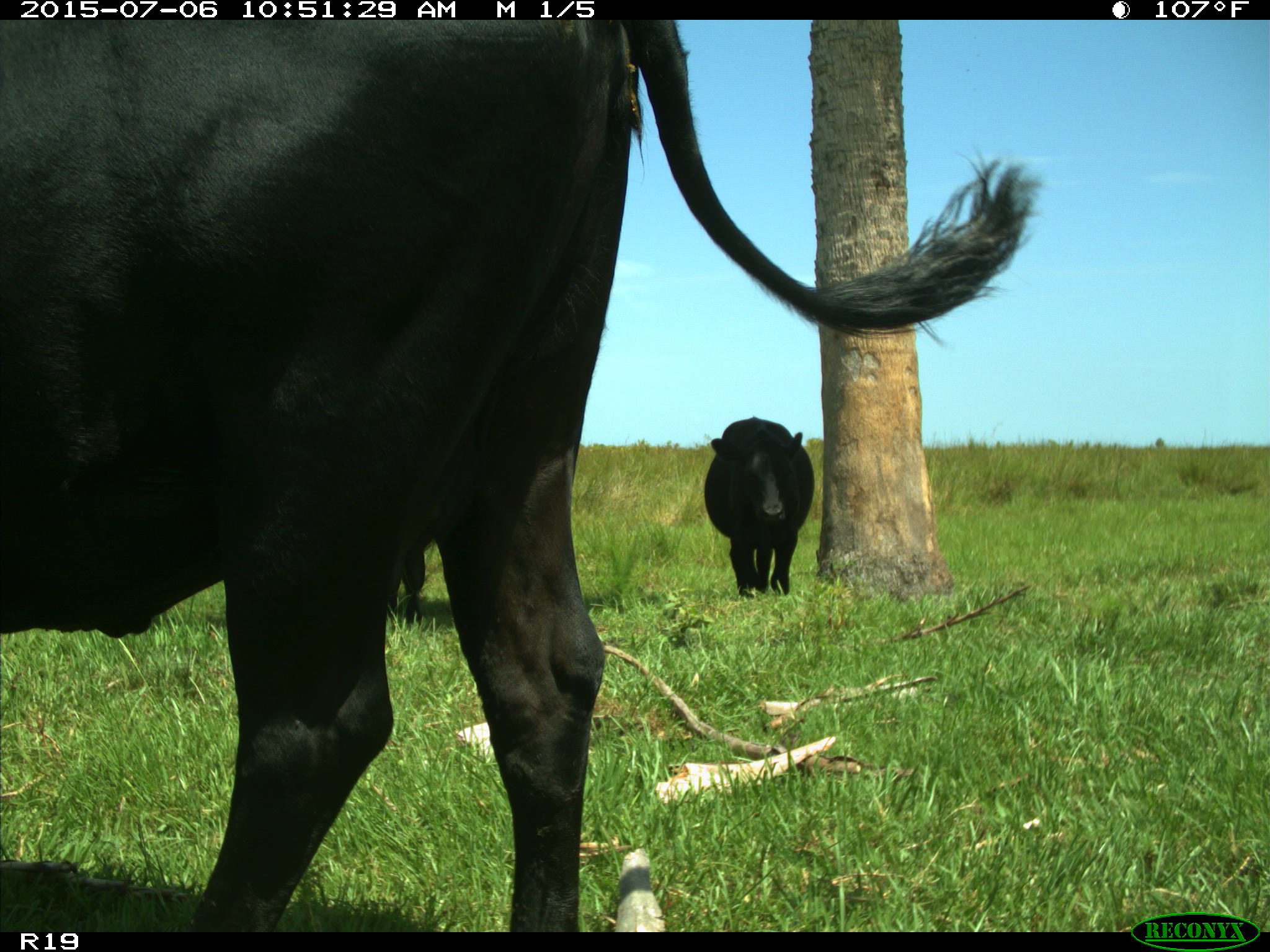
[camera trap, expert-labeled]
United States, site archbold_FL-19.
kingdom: Animalia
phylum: Chordata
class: Mammalia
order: Artiodactyla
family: Bovidae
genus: Bos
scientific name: Bos taurus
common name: domestic cow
Bos taurus (domestic cow).